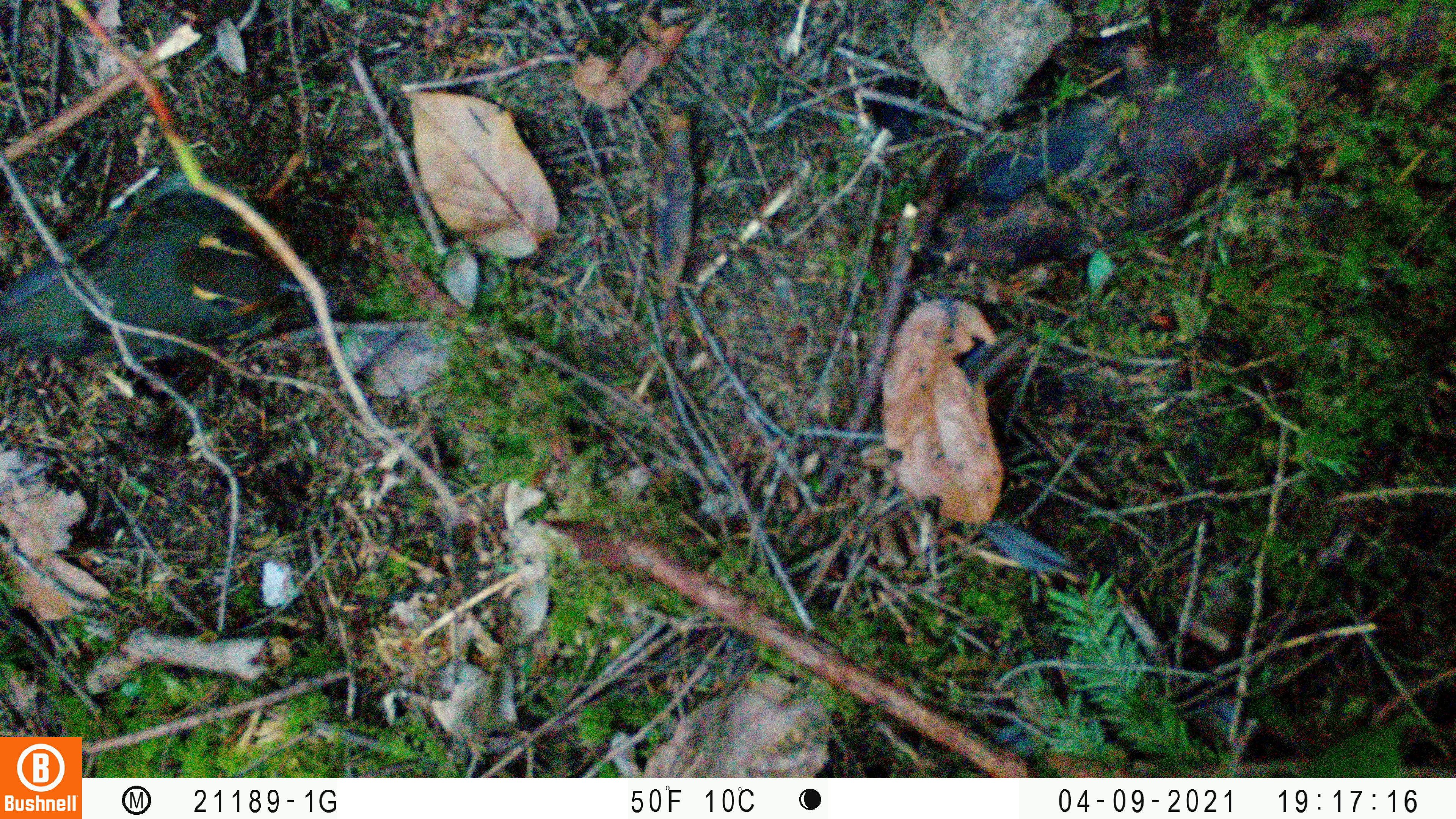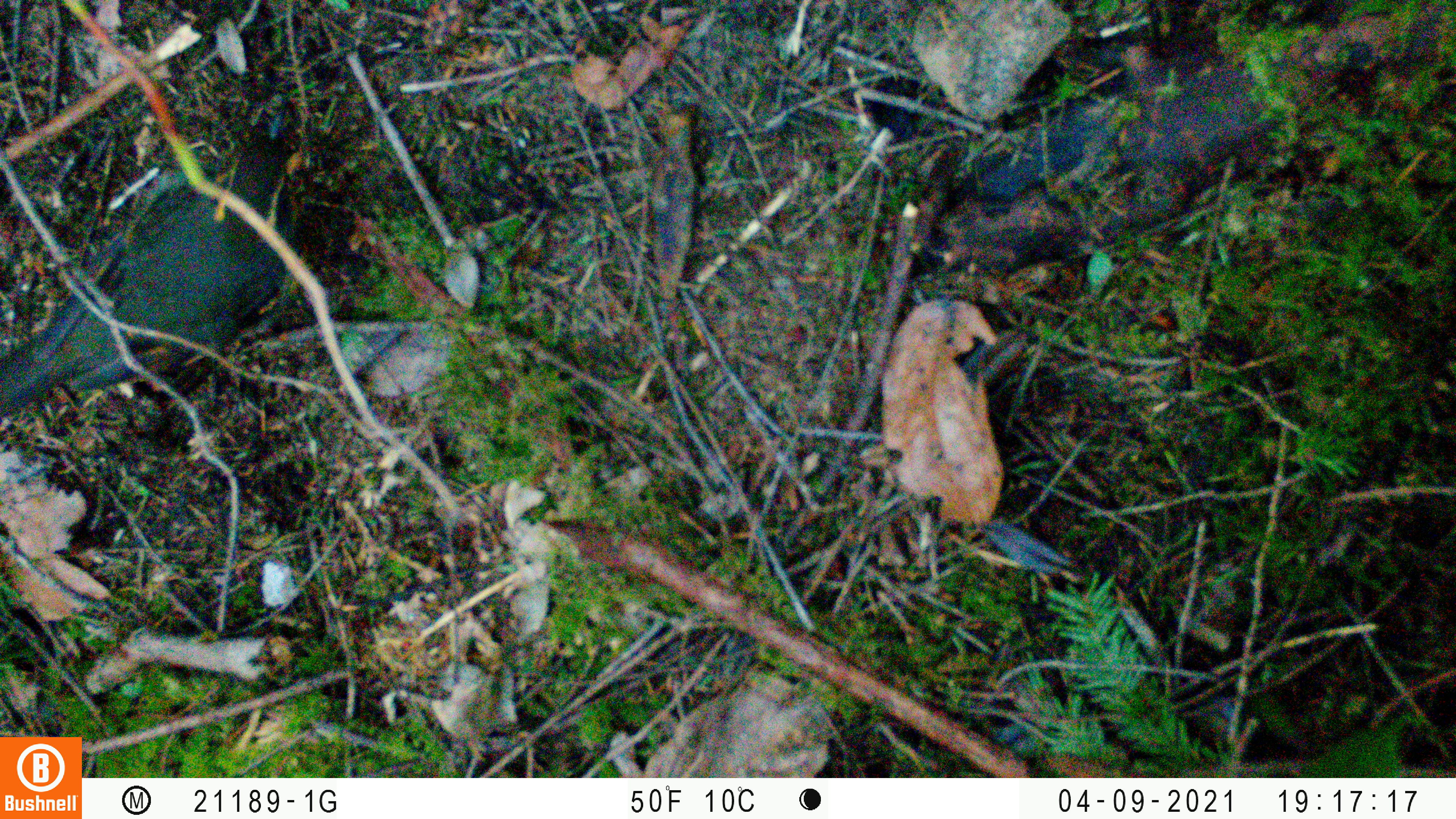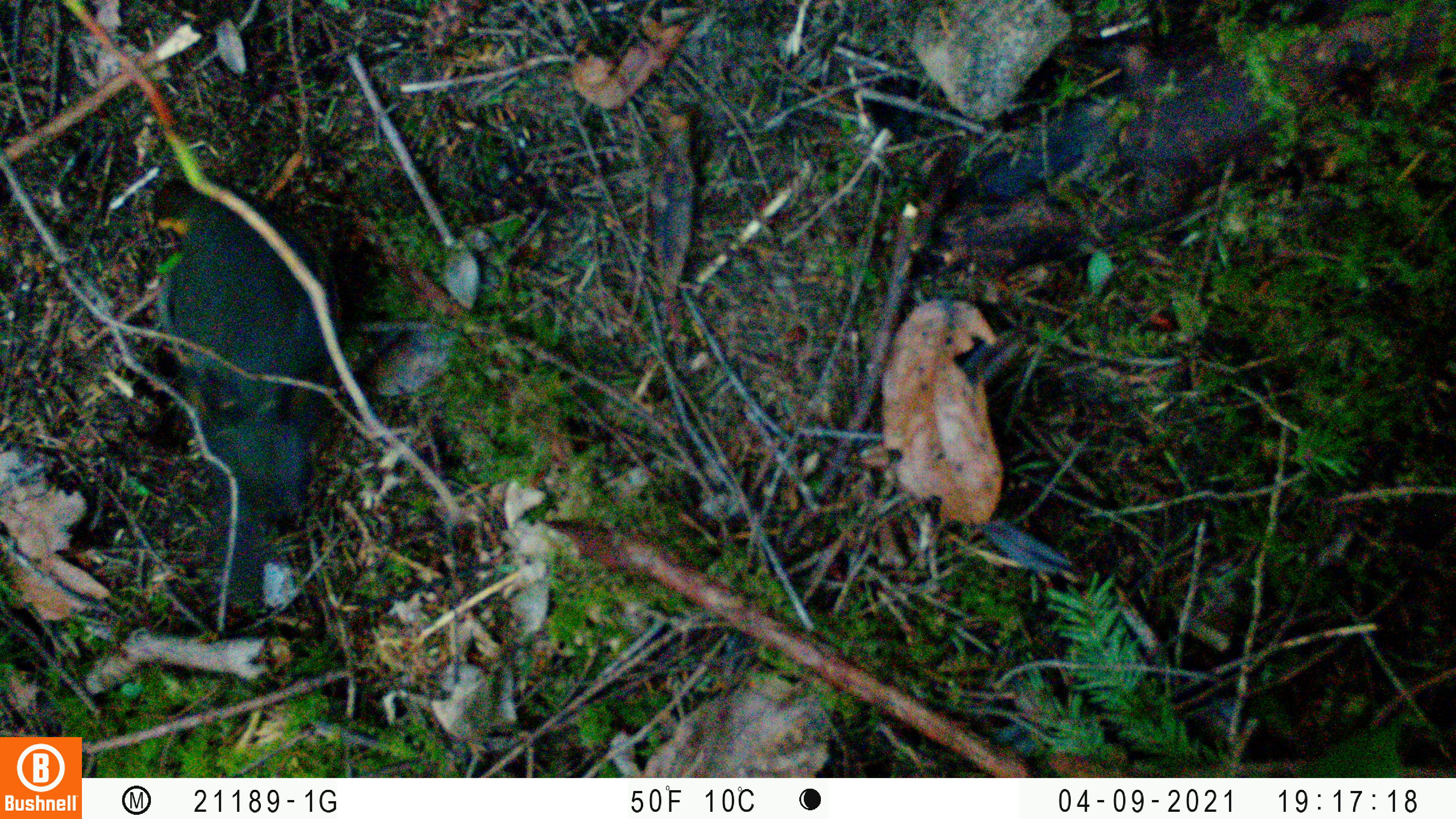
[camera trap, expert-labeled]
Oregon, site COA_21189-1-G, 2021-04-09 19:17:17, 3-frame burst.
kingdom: Animalia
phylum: Chordata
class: Aves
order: Passeriformes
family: Turdidae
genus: Ixoreus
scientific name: Ixoreus naevius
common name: varied thrush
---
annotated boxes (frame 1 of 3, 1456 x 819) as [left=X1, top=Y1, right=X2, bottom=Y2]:
varied thrush: [left=1, top=181, right=325, bottom=375]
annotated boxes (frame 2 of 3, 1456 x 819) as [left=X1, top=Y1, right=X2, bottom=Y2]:
varied thrush: [left=1, top=85, right=302, bottom=418]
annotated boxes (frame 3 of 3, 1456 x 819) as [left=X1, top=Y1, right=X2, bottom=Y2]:
varied thrush: [left=132, top=171, right=352, bottom=616]